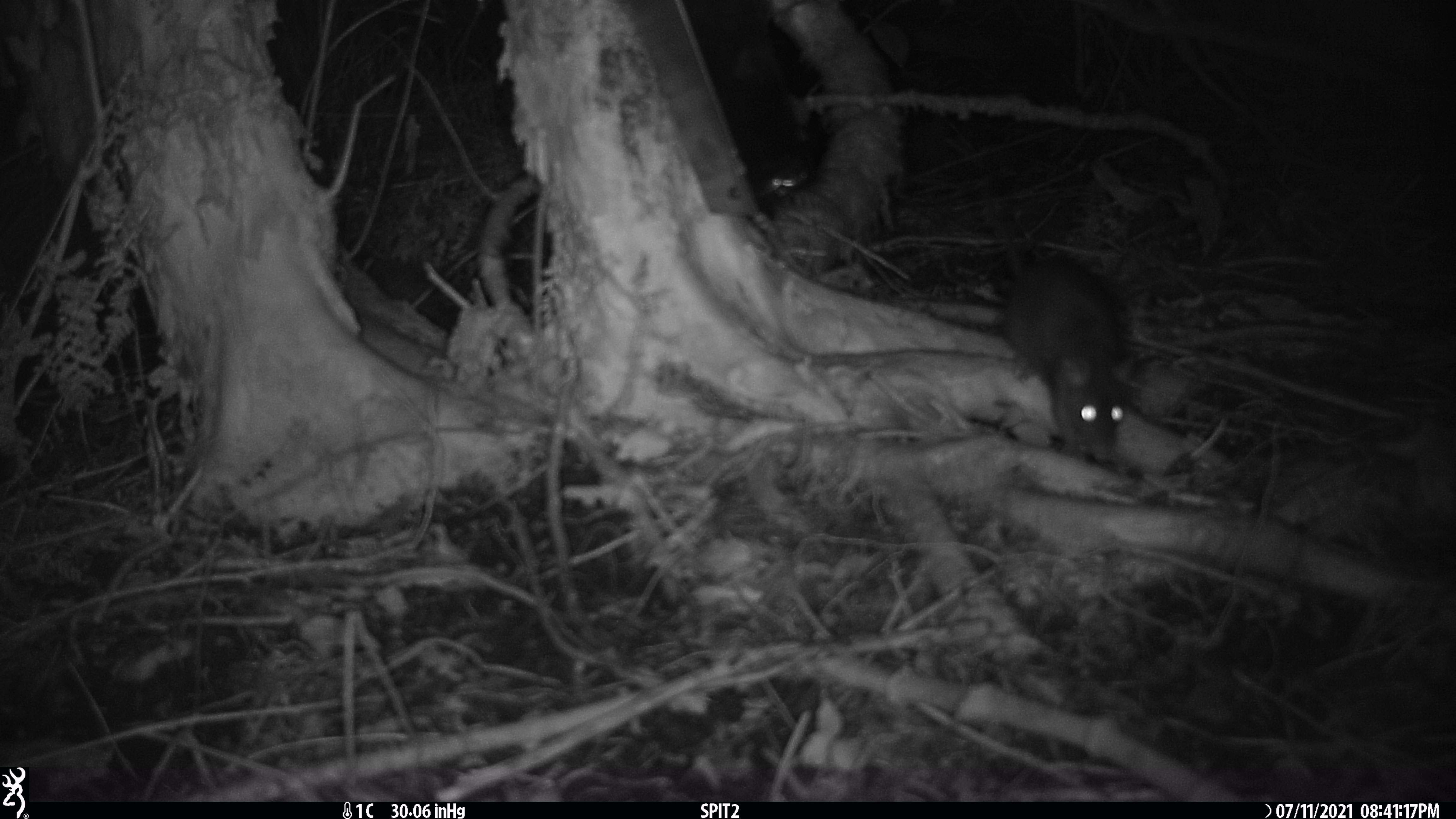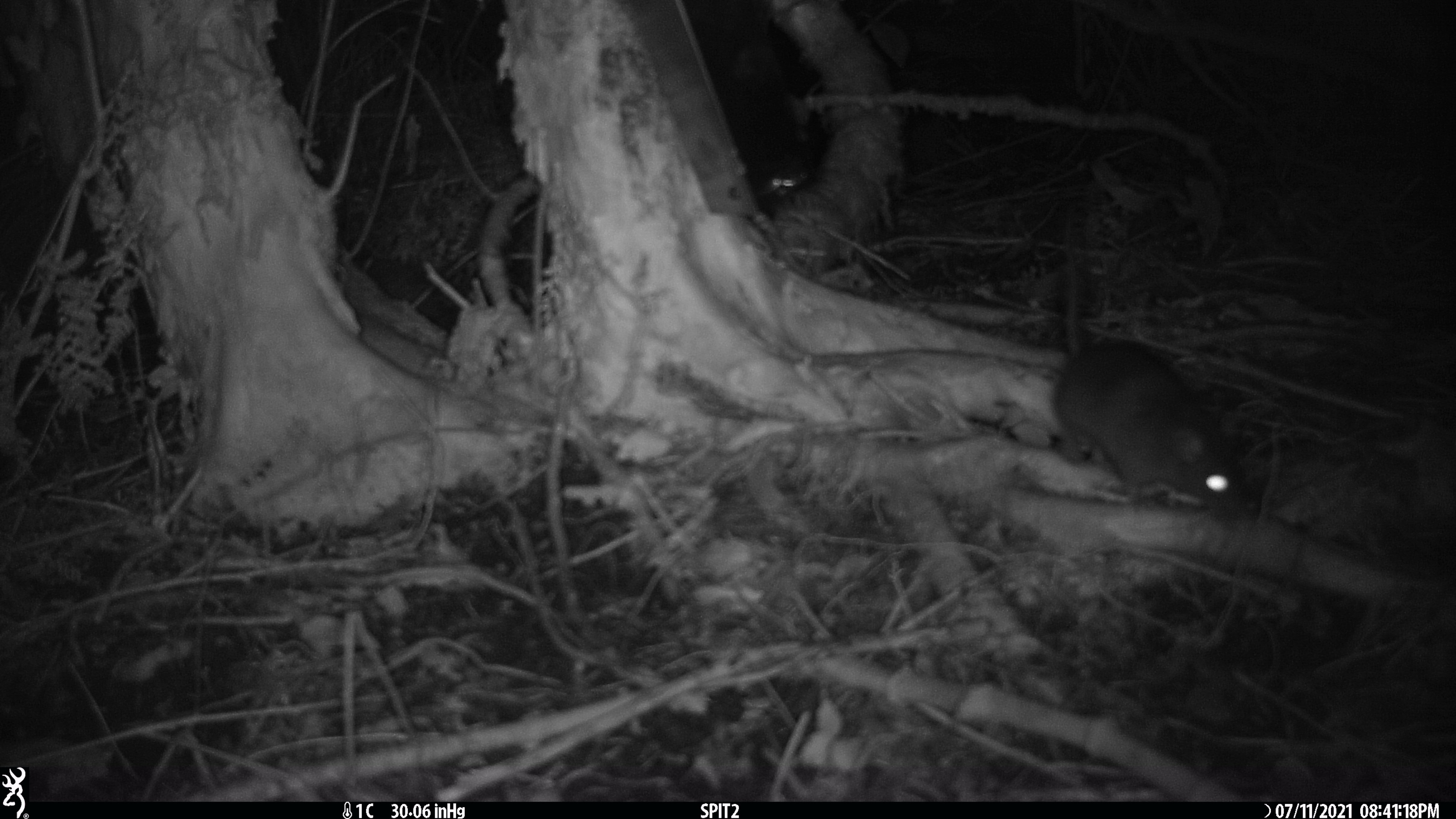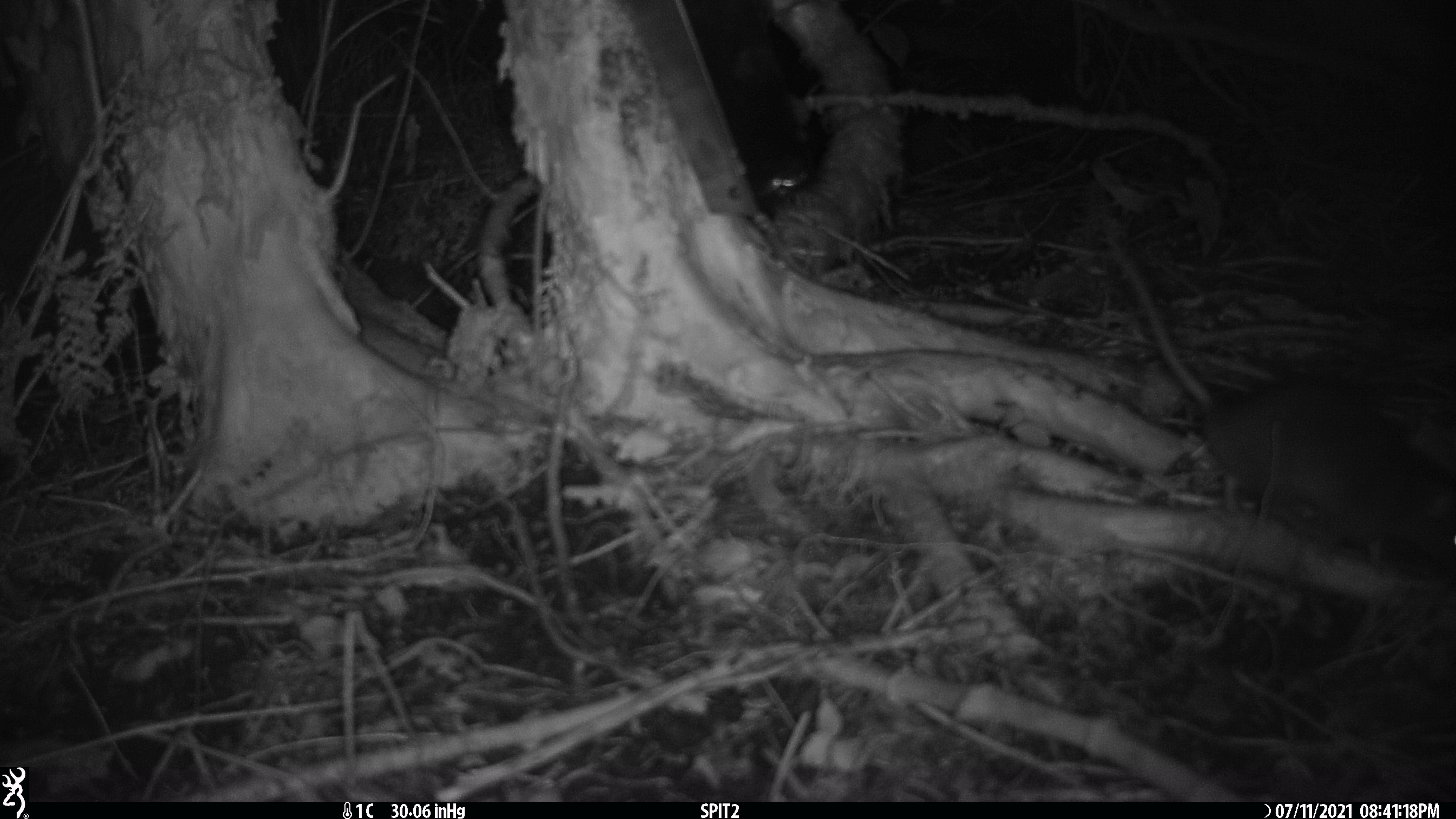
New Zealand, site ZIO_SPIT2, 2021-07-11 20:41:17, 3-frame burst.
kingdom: Animalia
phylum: Chordata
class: Mammalia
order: Rodentia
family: Muridae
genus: Rattus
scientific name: Rattus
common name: rat